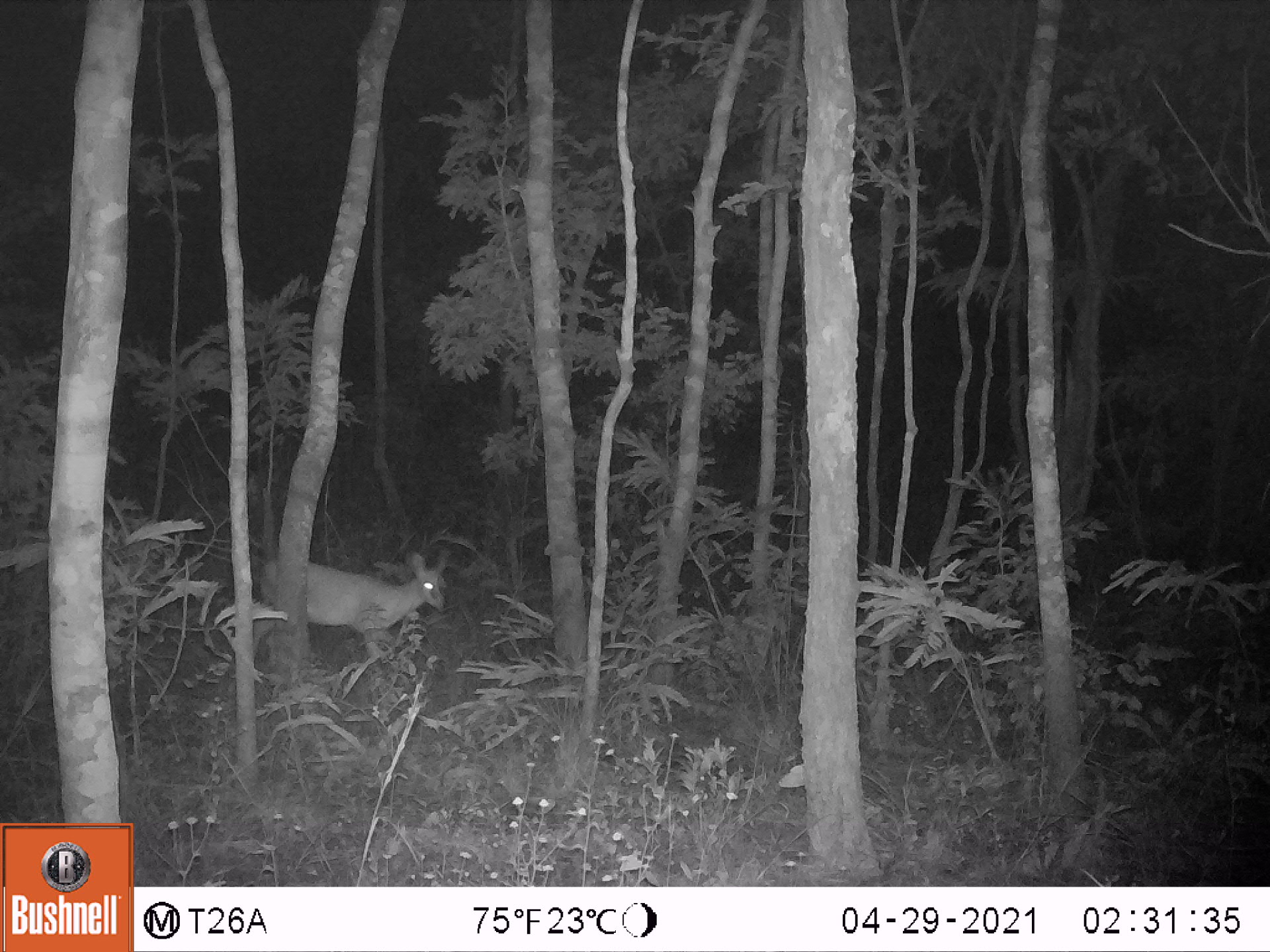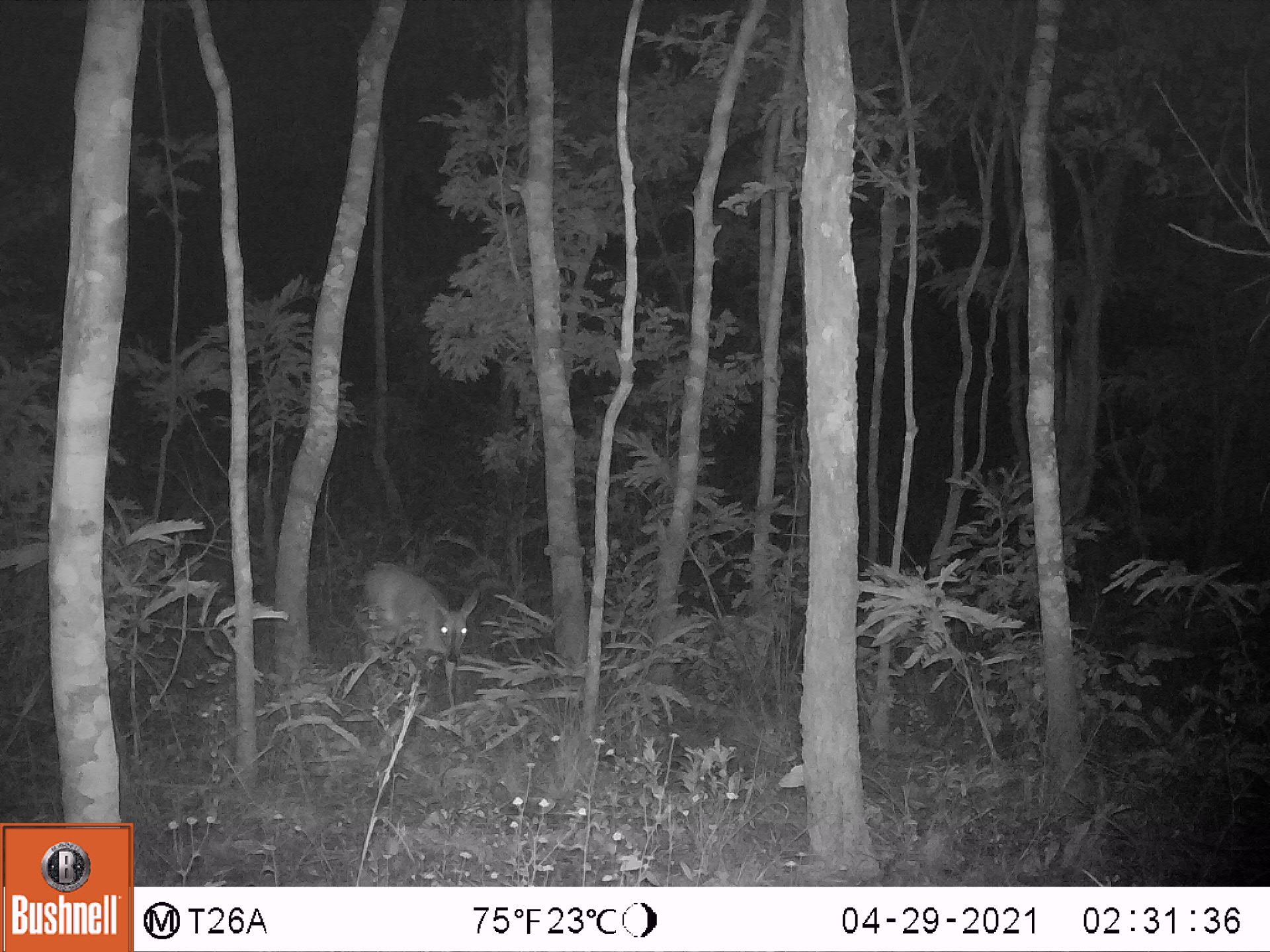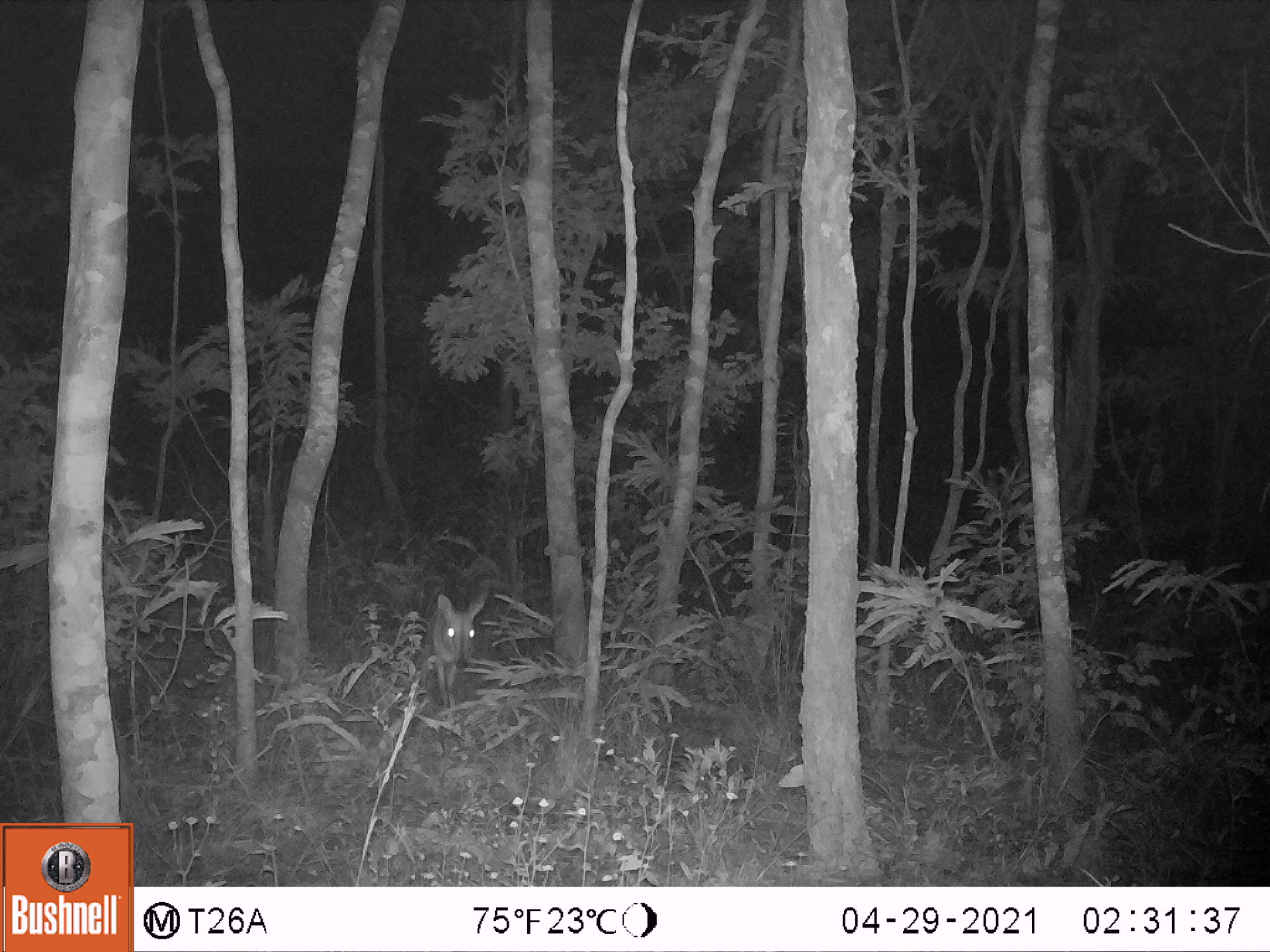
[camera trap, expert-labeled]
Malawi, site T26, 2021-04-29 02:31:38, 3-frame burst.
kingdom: Animalia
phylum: Chordata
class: Mammalia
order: Artiodactyla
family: Bovidae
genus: Sylvicapra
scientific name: Sylvicapra grimmia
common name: common duiker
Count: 1.